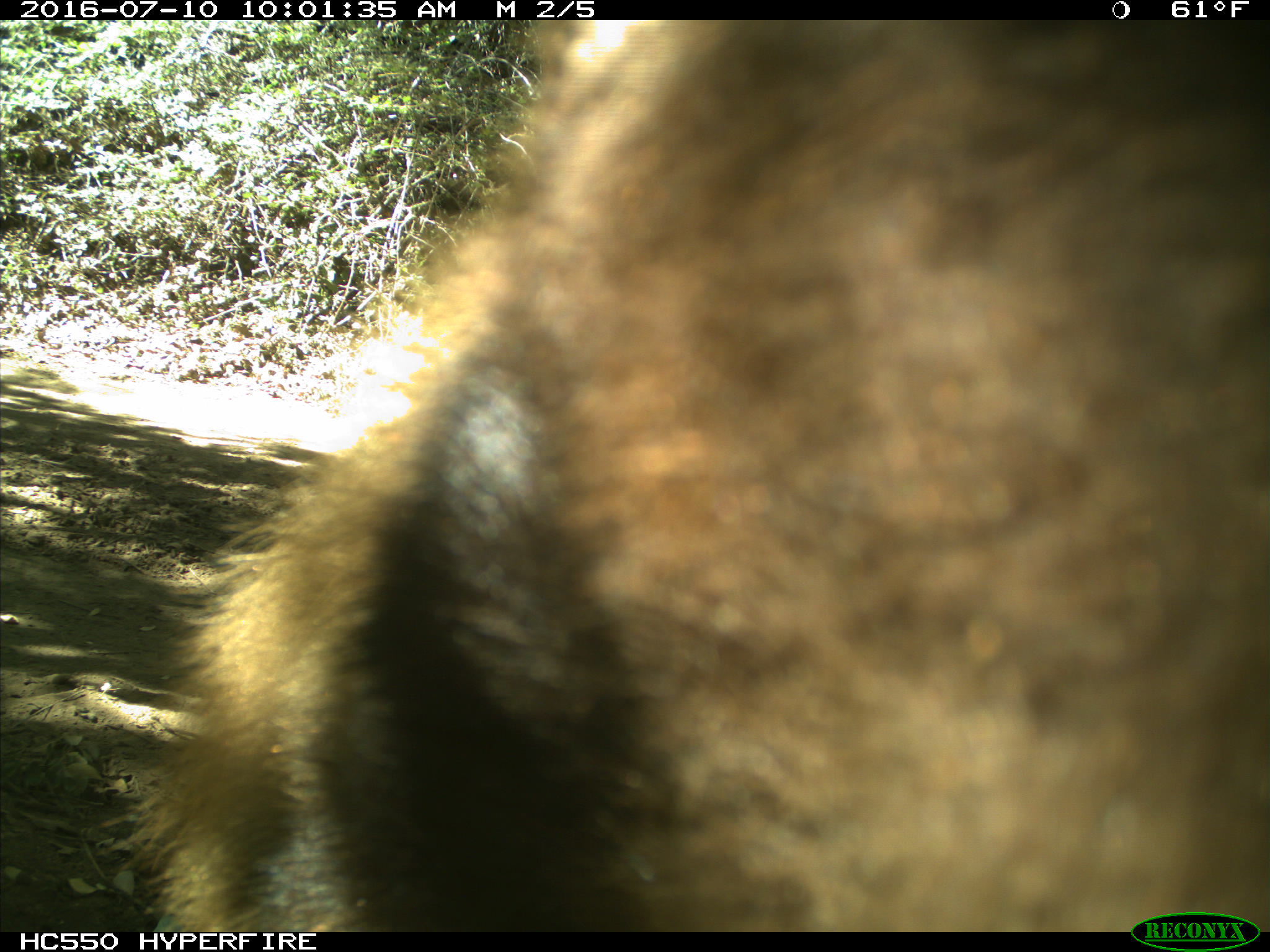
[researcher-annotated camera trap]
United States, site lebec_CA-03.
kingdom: Animalia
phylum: Chordata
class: Mammalia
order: Carnivora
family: Ursidae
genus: Ursus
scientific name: Ursus americanus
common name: american black bear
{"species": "Ursus americanus (american black bear)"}